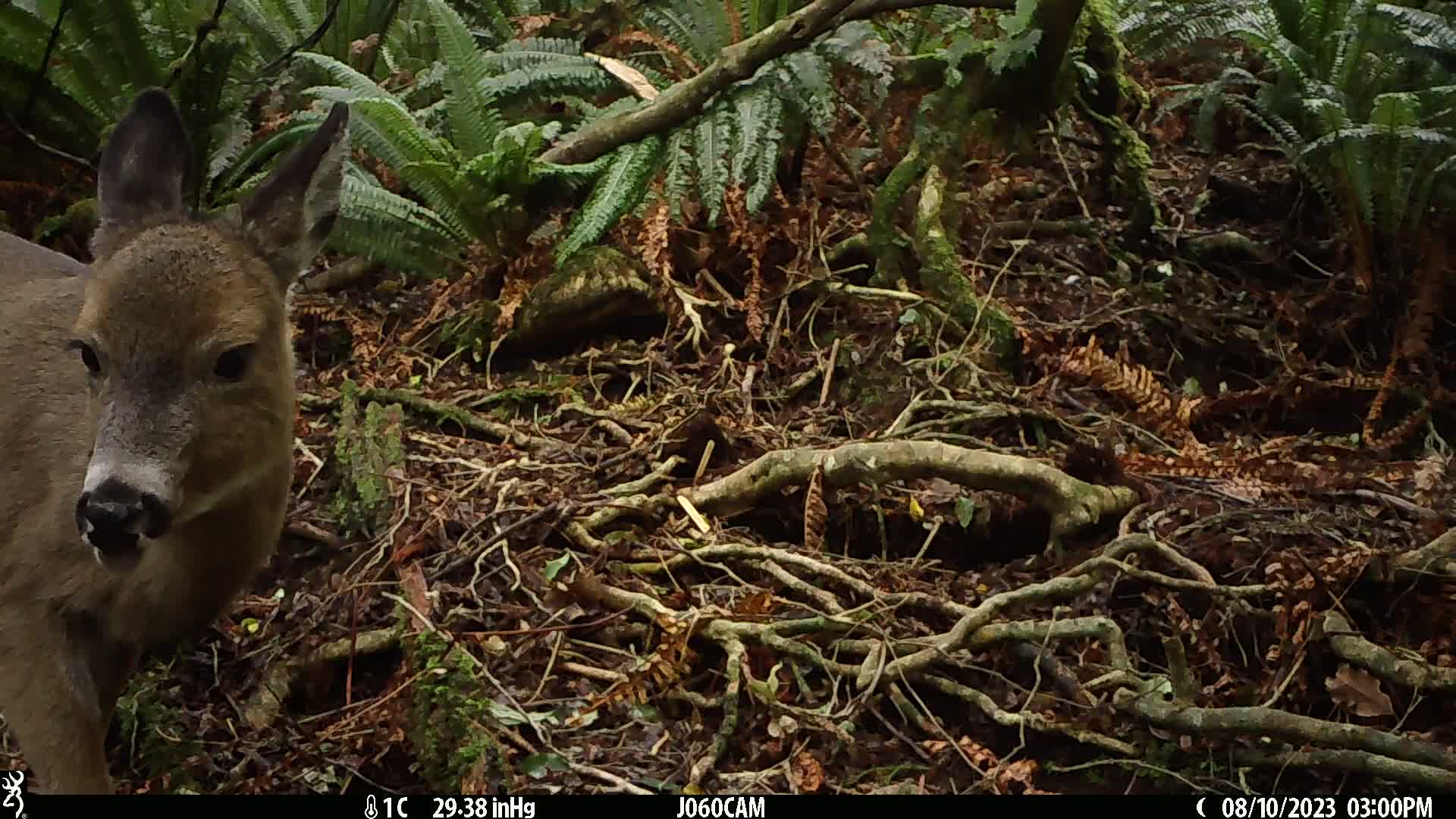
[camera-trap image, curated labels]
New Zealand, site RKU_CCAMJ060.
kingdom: Animalia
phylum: Chordata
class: Mammalia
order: Artiodactyla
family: Cervidae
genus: Odocoileus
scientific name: Odocoileus virginianus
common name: white-tailed deer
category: white tailed deer